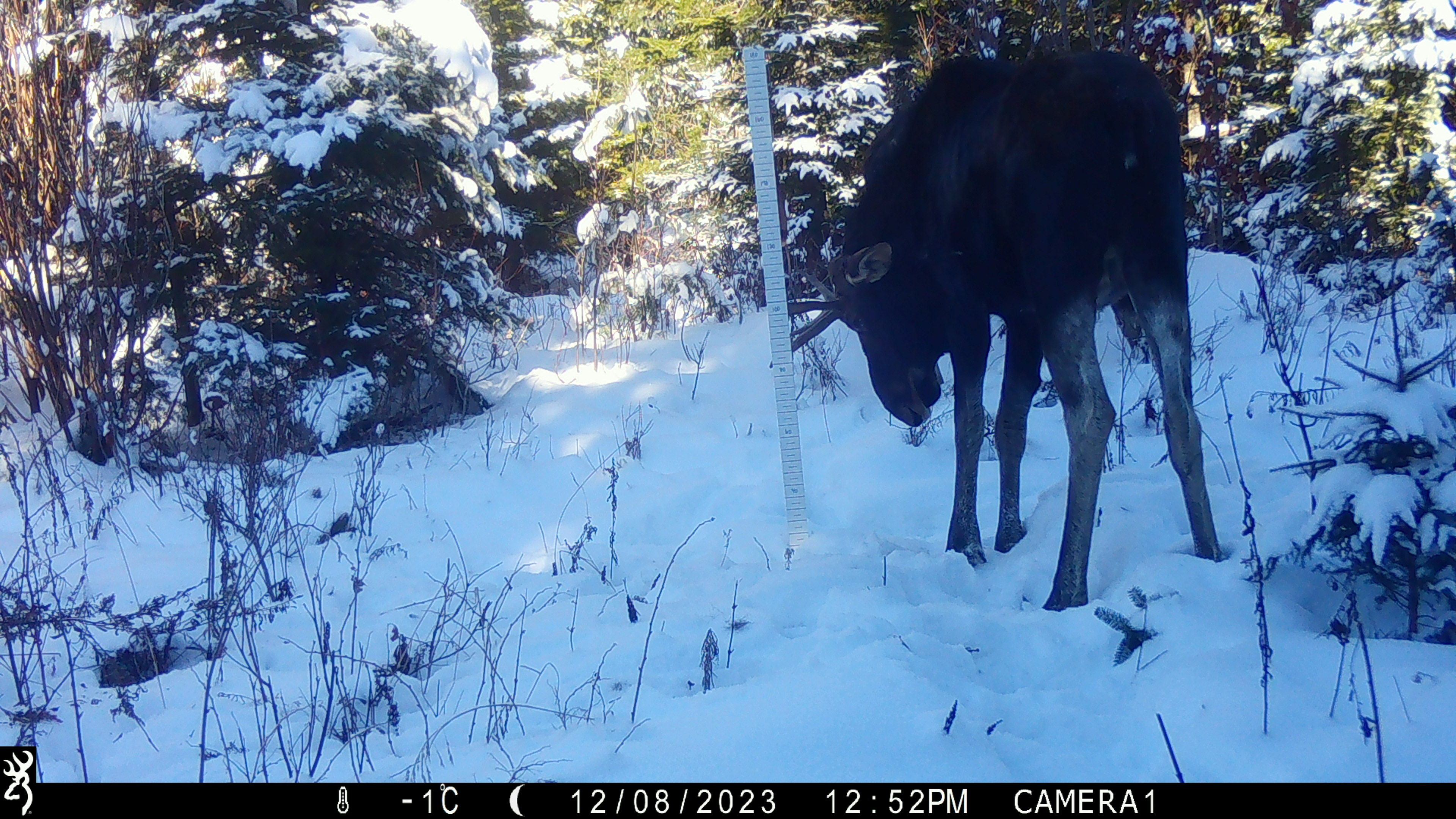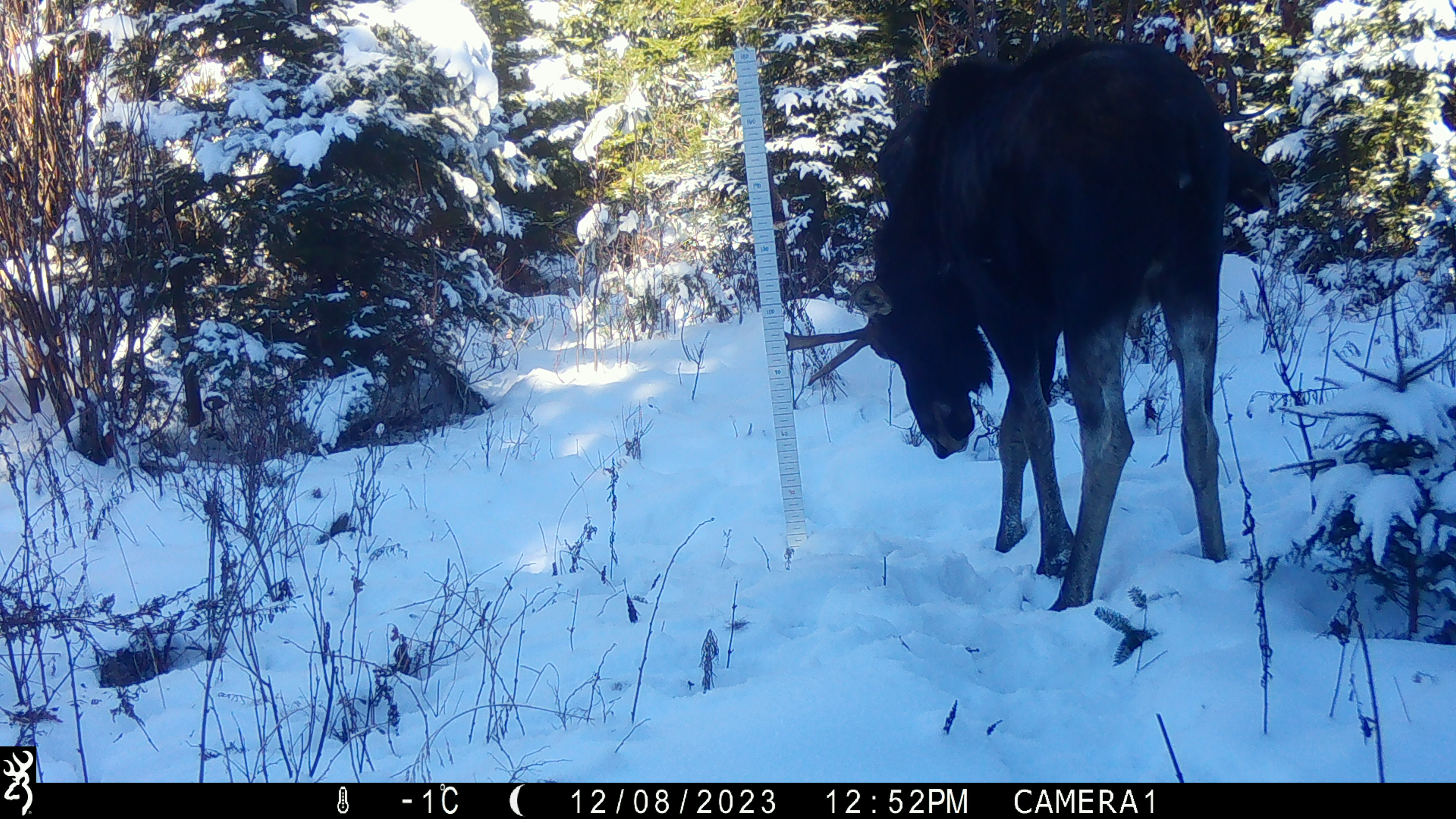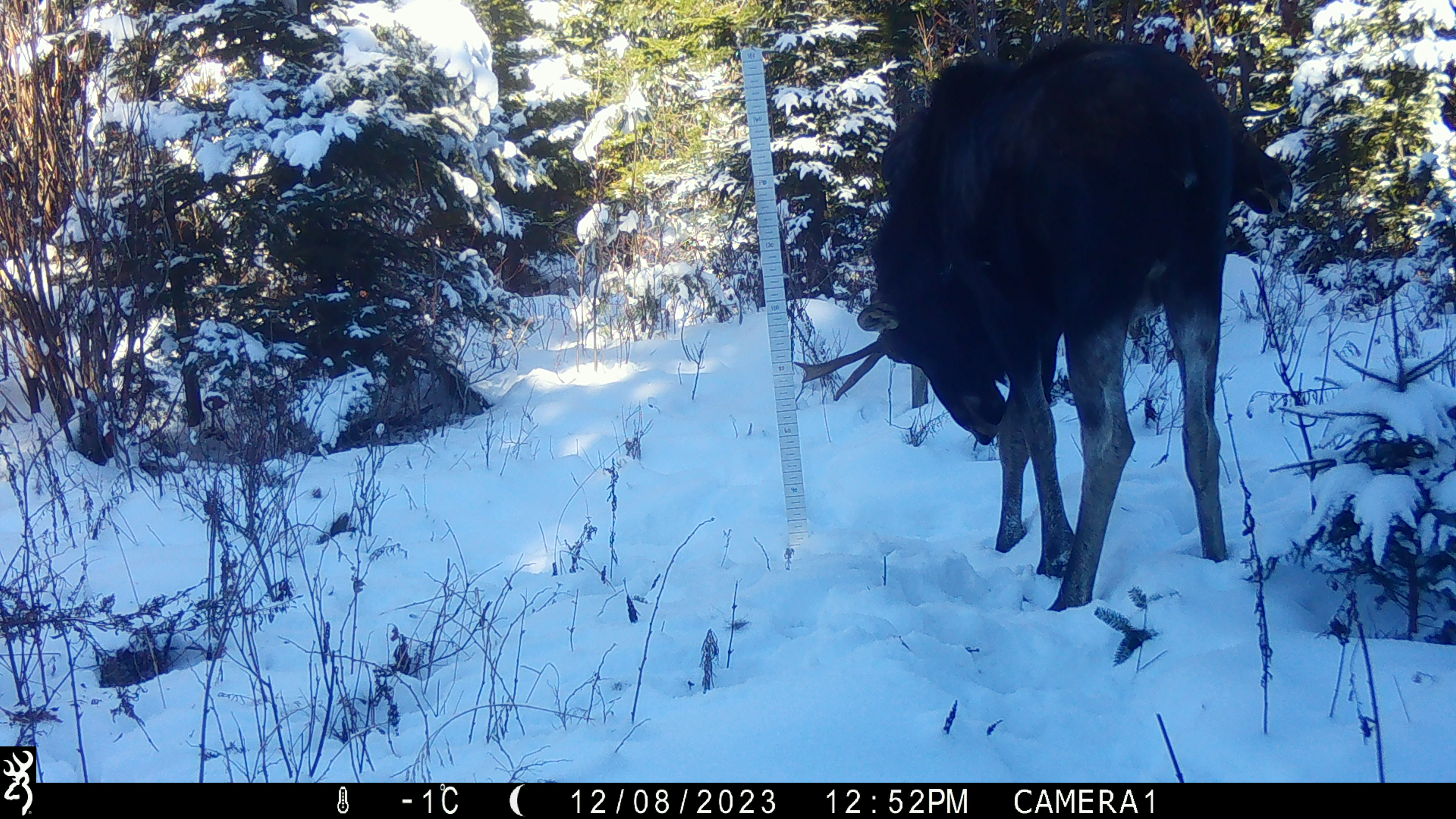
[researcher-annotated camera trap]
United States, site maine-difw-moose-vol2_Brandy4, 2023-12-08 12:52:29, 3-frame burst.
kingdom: Animalia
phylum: Chordata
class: Mammalia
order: Artiodactyla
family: Cervidae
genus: Alces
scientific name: Alces alces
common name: moose